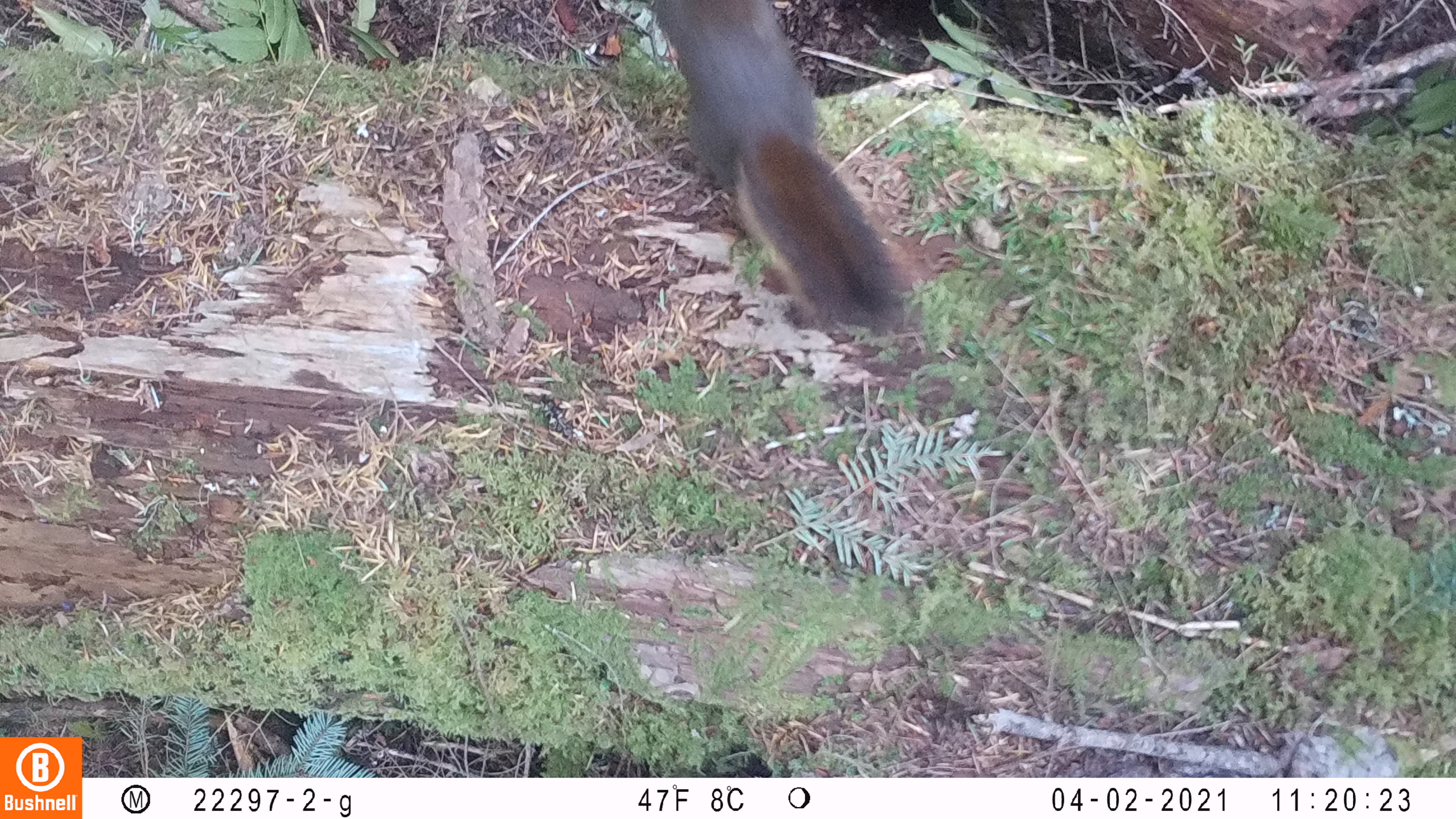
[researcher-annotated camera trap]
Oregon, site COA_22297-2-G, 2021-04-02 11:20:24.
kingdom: Animalia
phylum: Chordata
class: Mammalia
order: Rodentia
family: Sciuridae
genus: Tamiasciurus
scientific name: Tamiasciurus douglasii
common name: douglas squirrel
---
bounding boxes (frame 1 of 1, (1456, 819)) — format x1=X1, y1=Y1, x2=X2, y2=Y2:
douglas squirrel: x1=625, y1=0, x2=943, y2=363